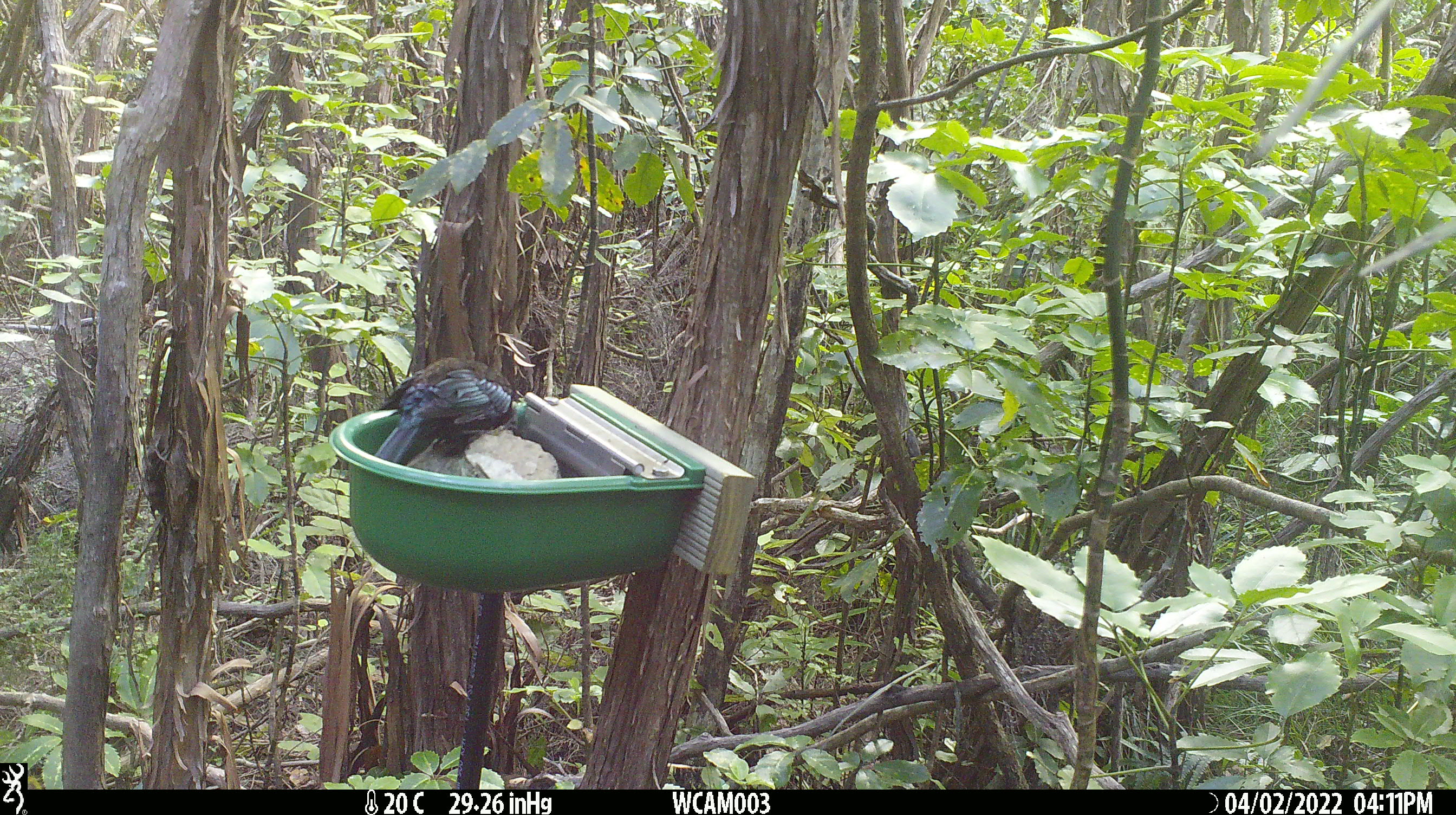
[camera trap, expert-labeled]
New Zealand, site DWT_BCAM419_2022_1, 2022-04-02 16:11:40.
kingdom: Animalia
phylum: Chordata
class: Aves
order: Passeriformes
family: Meliphagidae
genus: Prosthemadera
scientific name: Prosthemadera novaeseelandiae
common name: tui